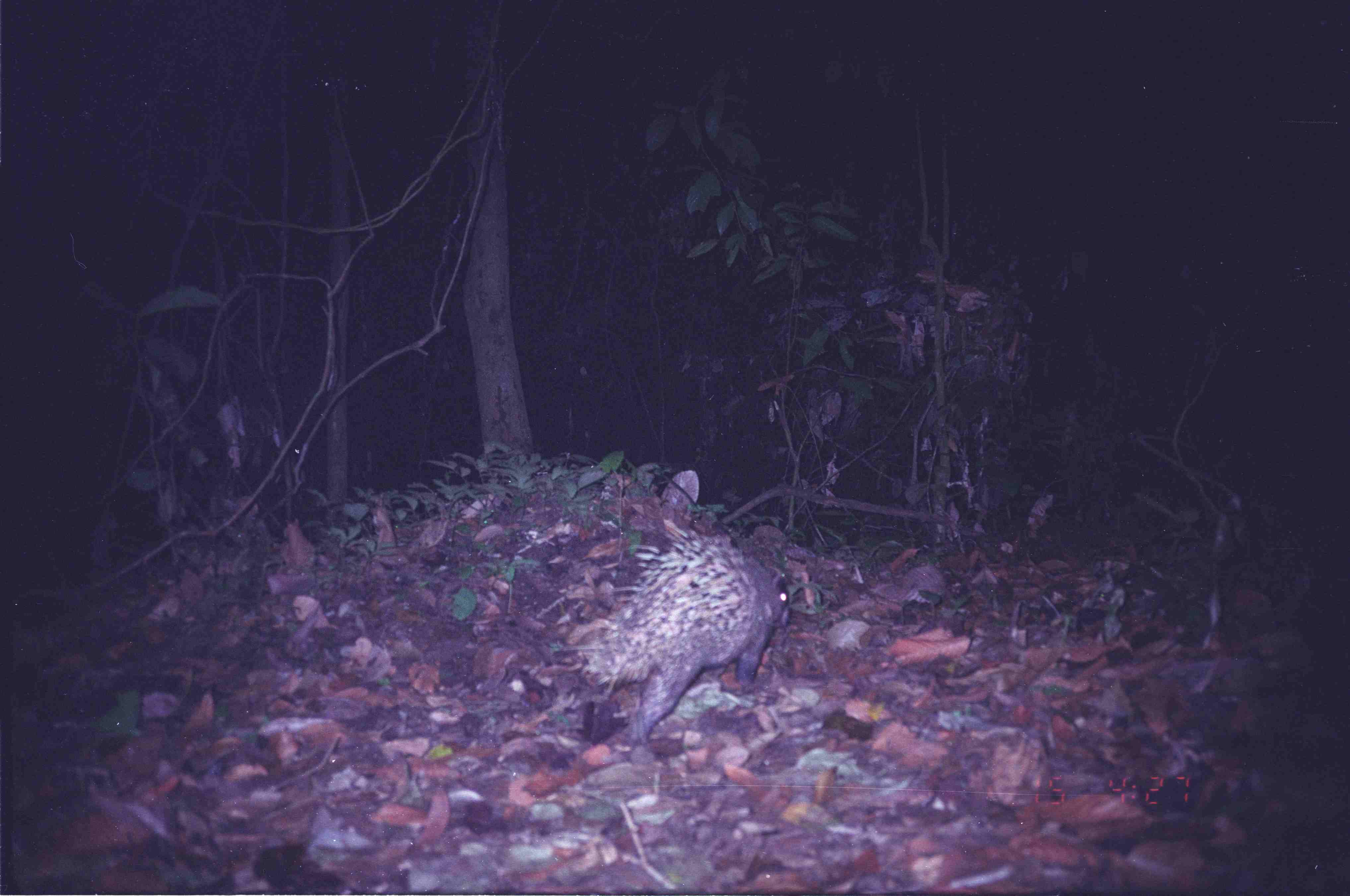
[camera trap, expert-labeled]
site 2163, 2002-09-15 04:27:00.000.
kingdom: Animalia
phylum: Chordata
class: Mammalia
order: Rodentia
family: Hystricidae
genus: Hystrix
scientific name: Hystrix brachyura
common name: east asian porcupine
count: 1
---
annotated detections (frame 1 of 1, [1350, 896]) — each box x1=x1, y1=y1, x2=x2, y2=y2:
hystrix brachyura: x1=572, y1=515, x2=791, y2=747